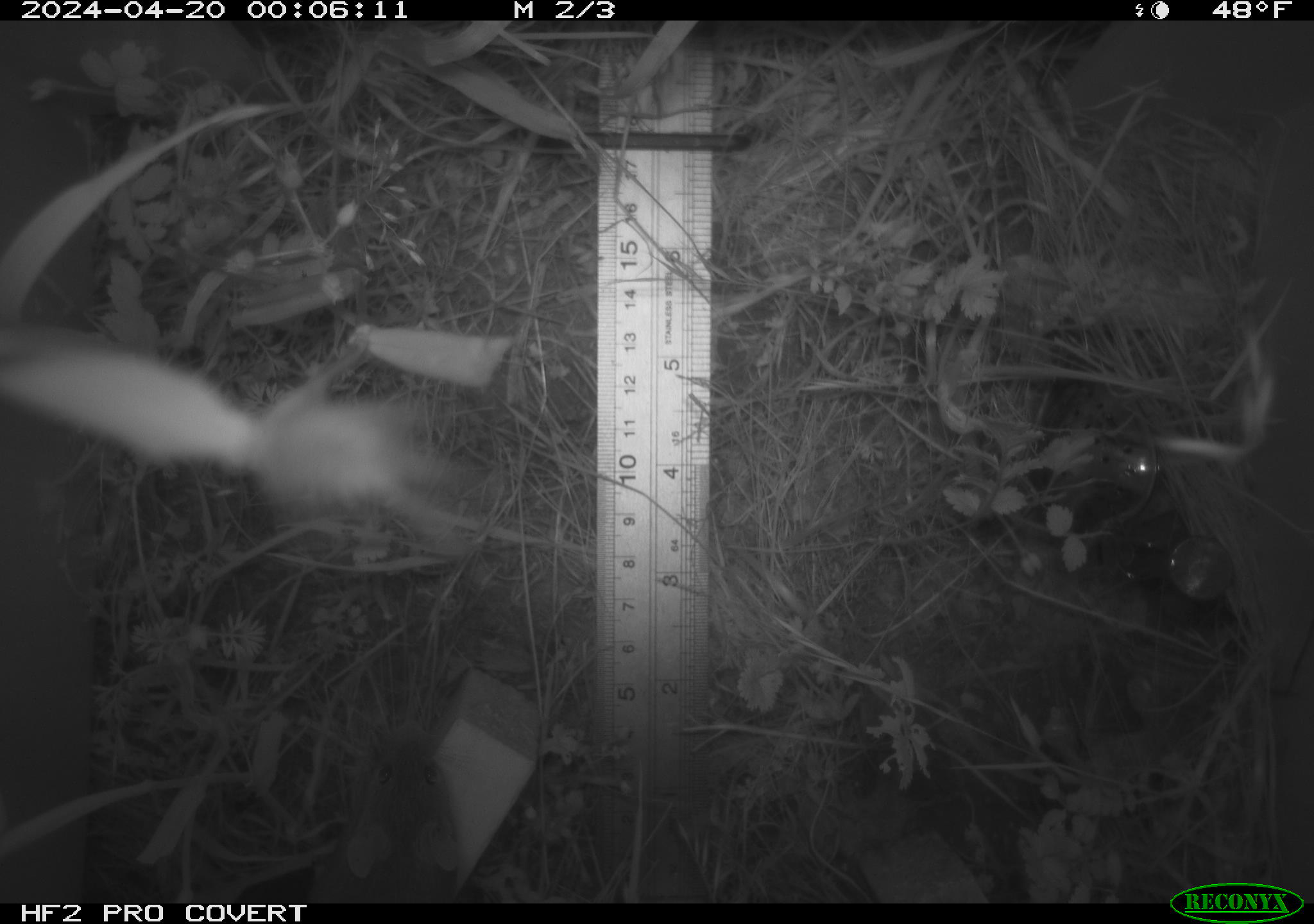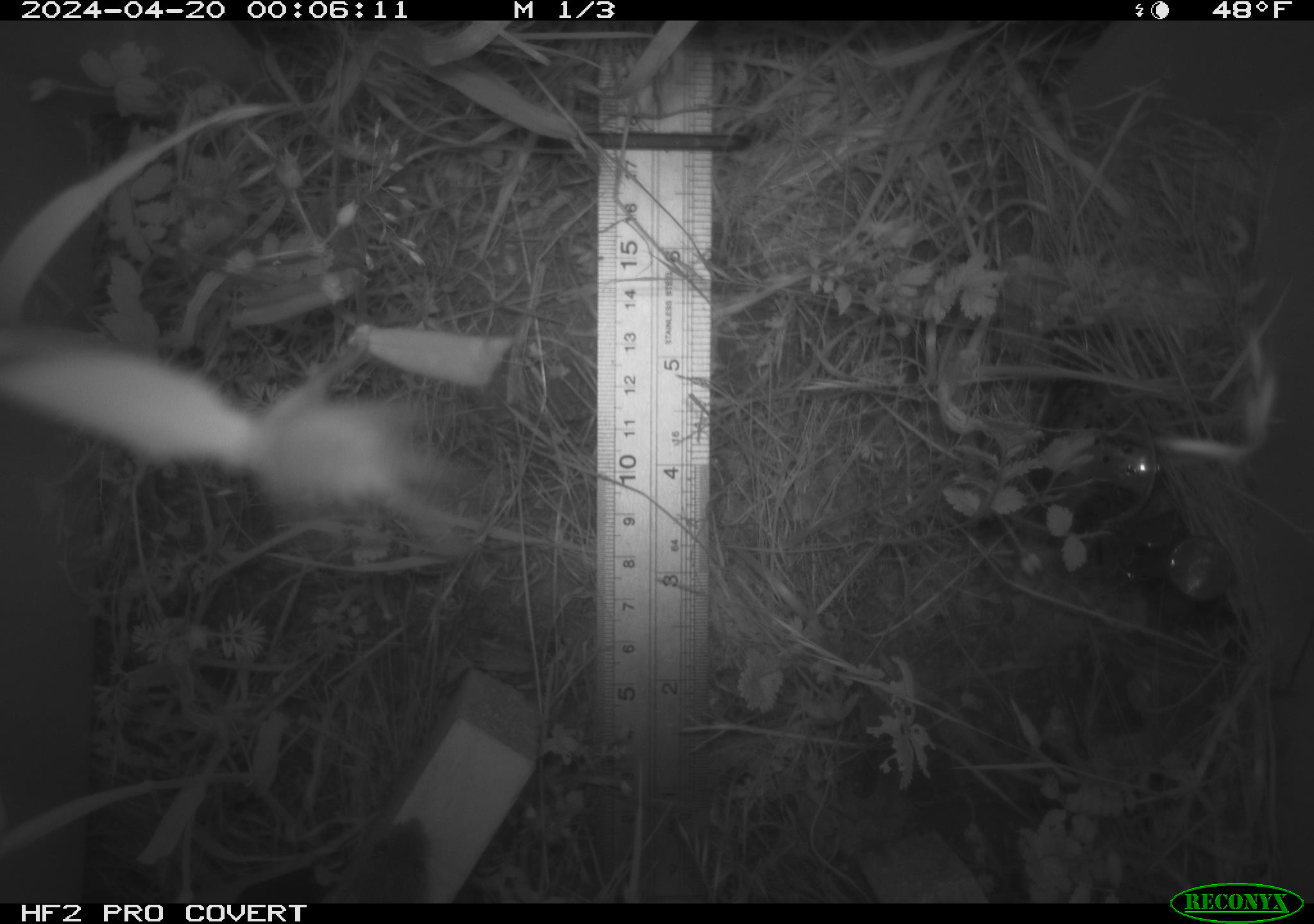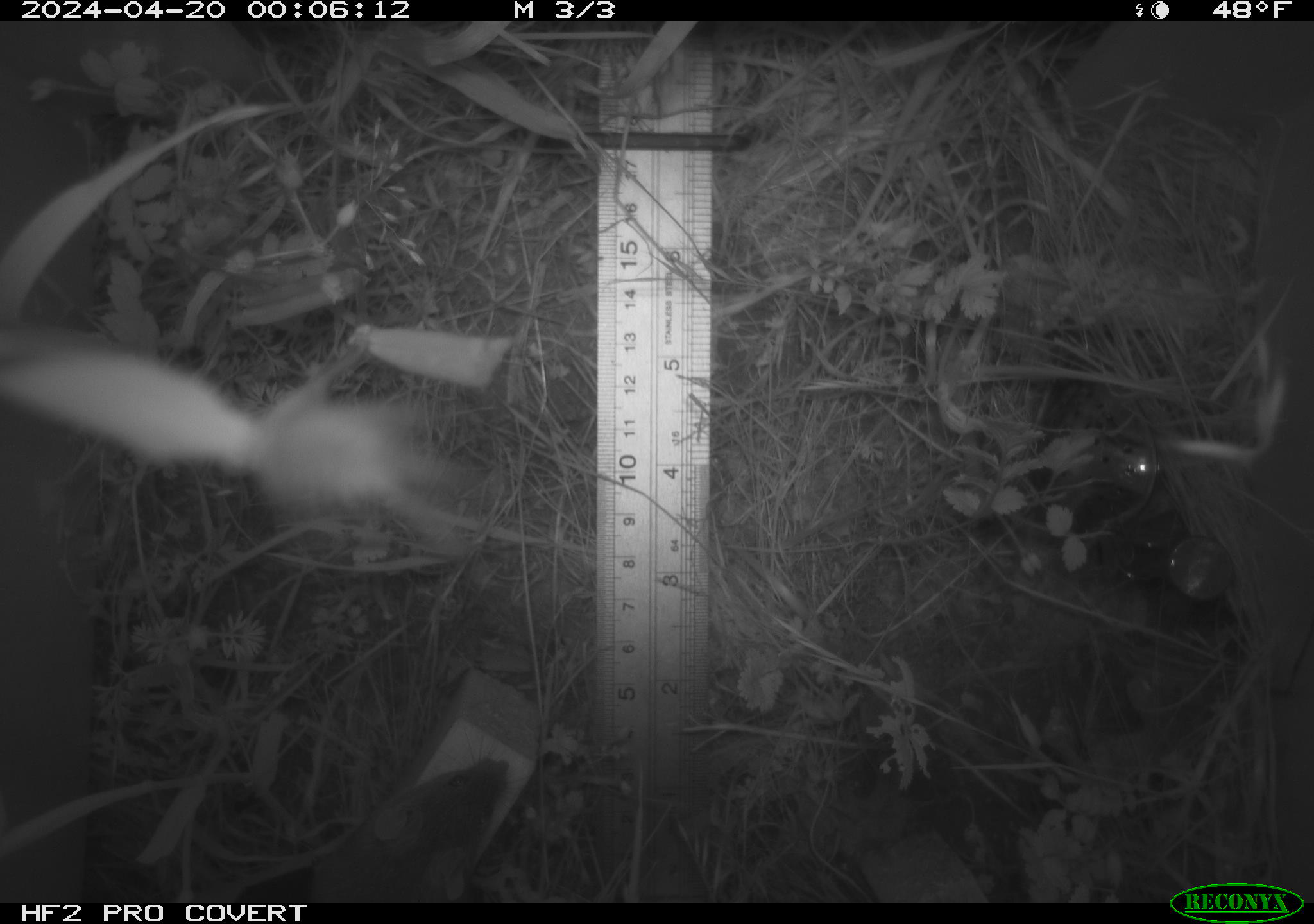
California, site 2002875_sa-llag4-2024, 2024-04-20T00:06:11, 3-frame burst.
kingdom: Animalia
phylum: Chordata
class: Mammalia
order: Rodentia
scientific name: Rodentia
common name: rodent